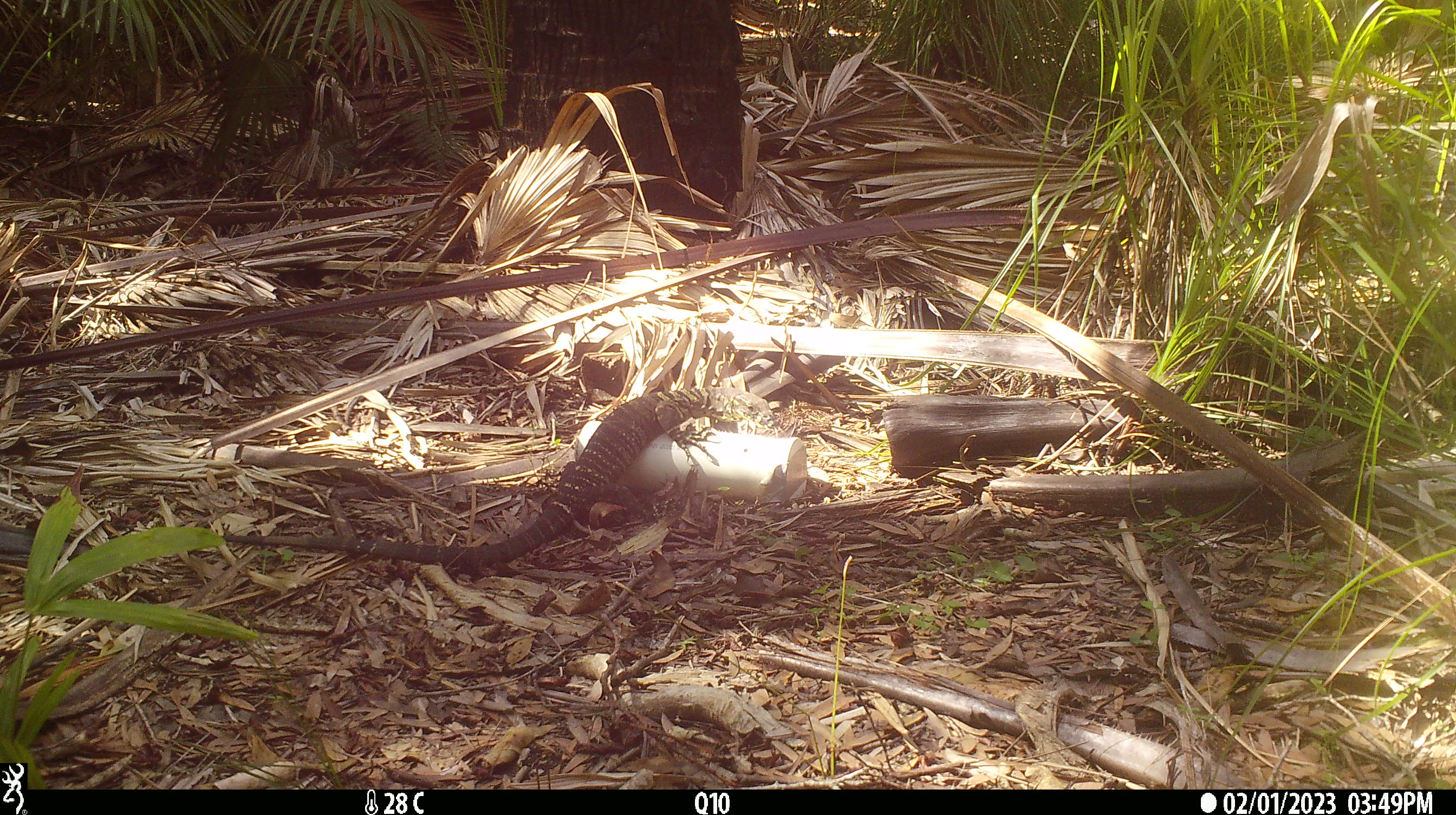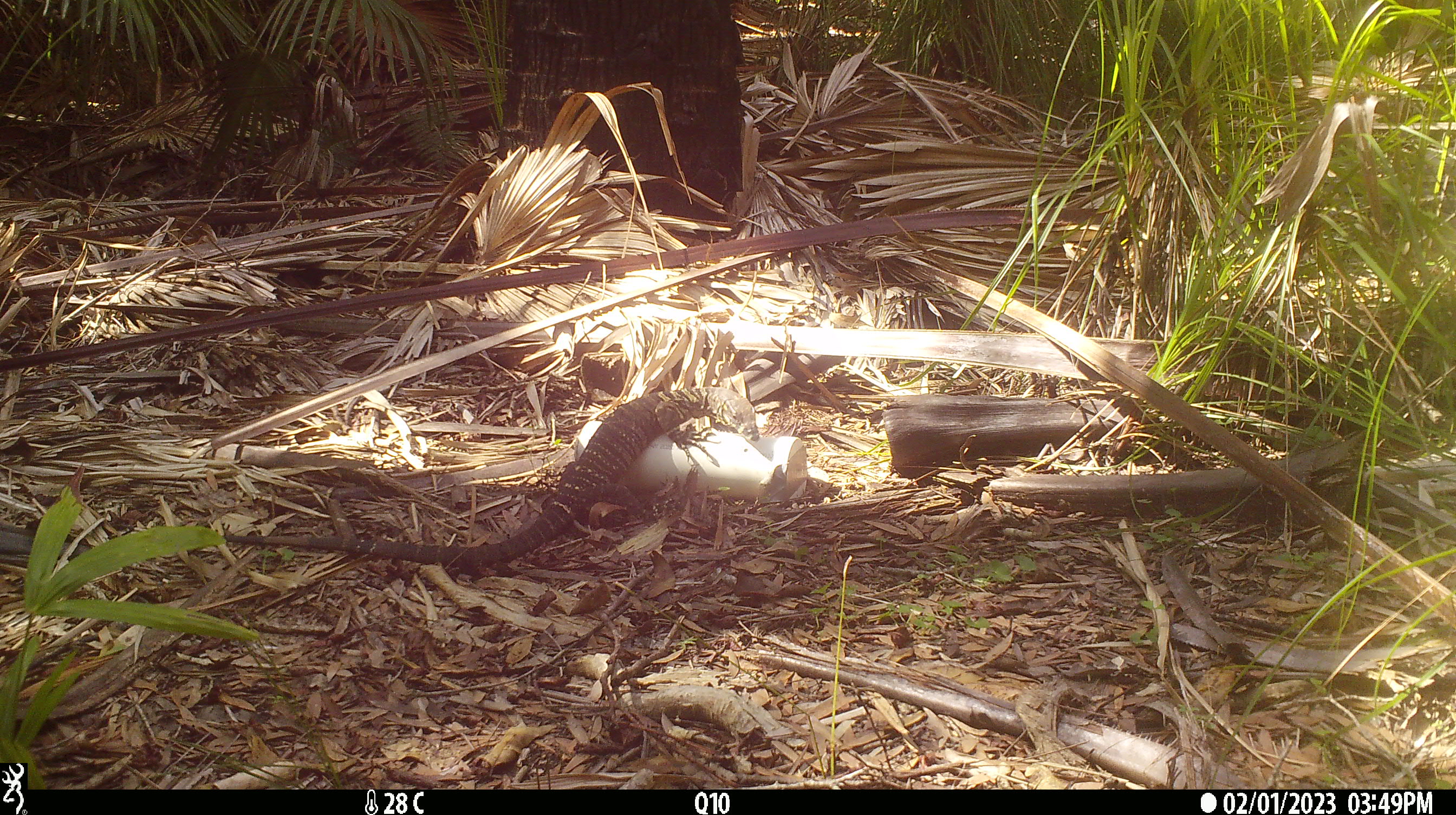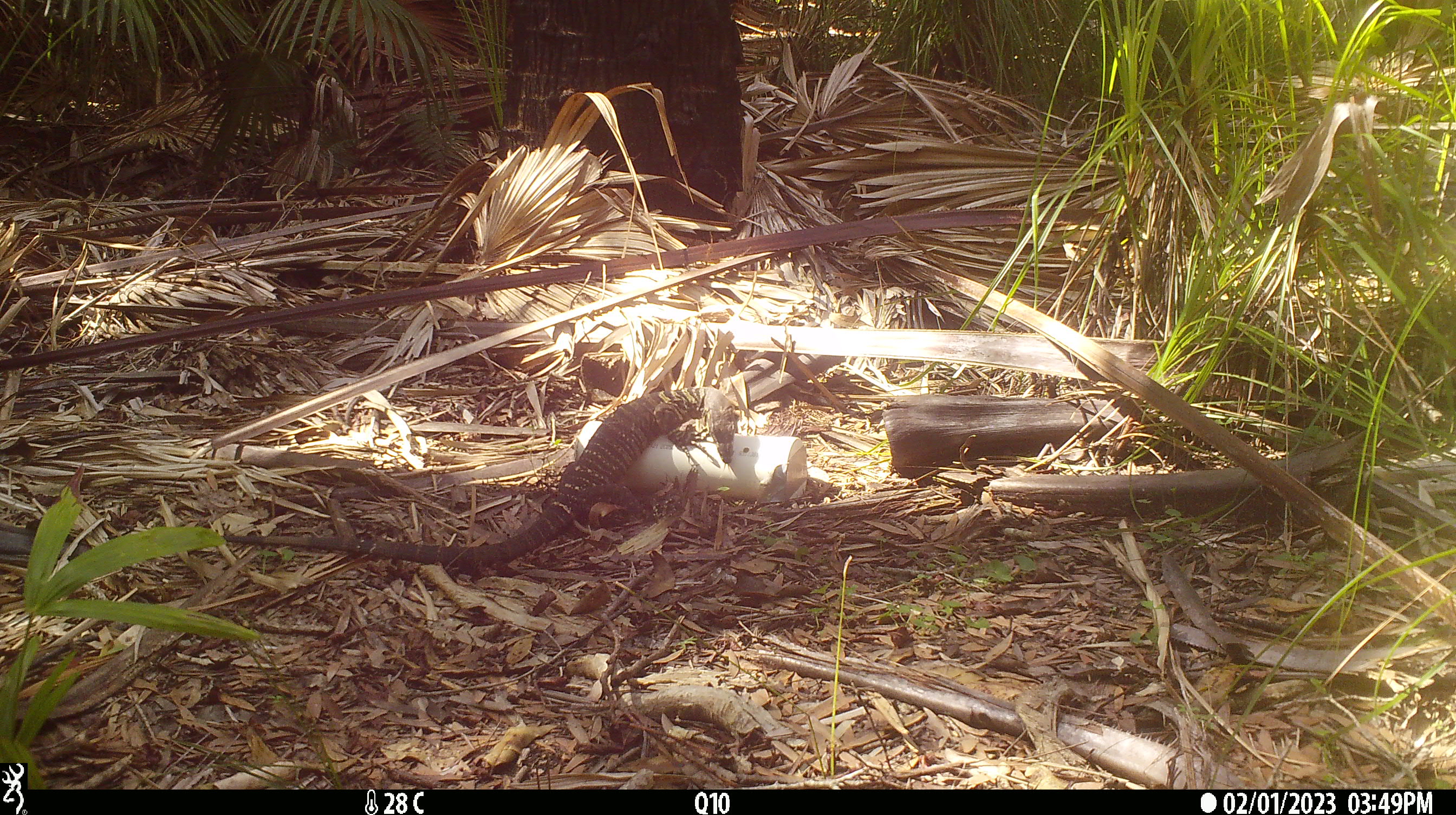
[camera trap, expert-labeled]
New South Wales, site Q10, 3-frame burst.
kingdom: Animalia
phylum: Chordata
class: Reptilia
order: Squamata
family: Varanidae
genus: Varanus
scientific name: Varanus varius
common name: lace monitor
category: goanna